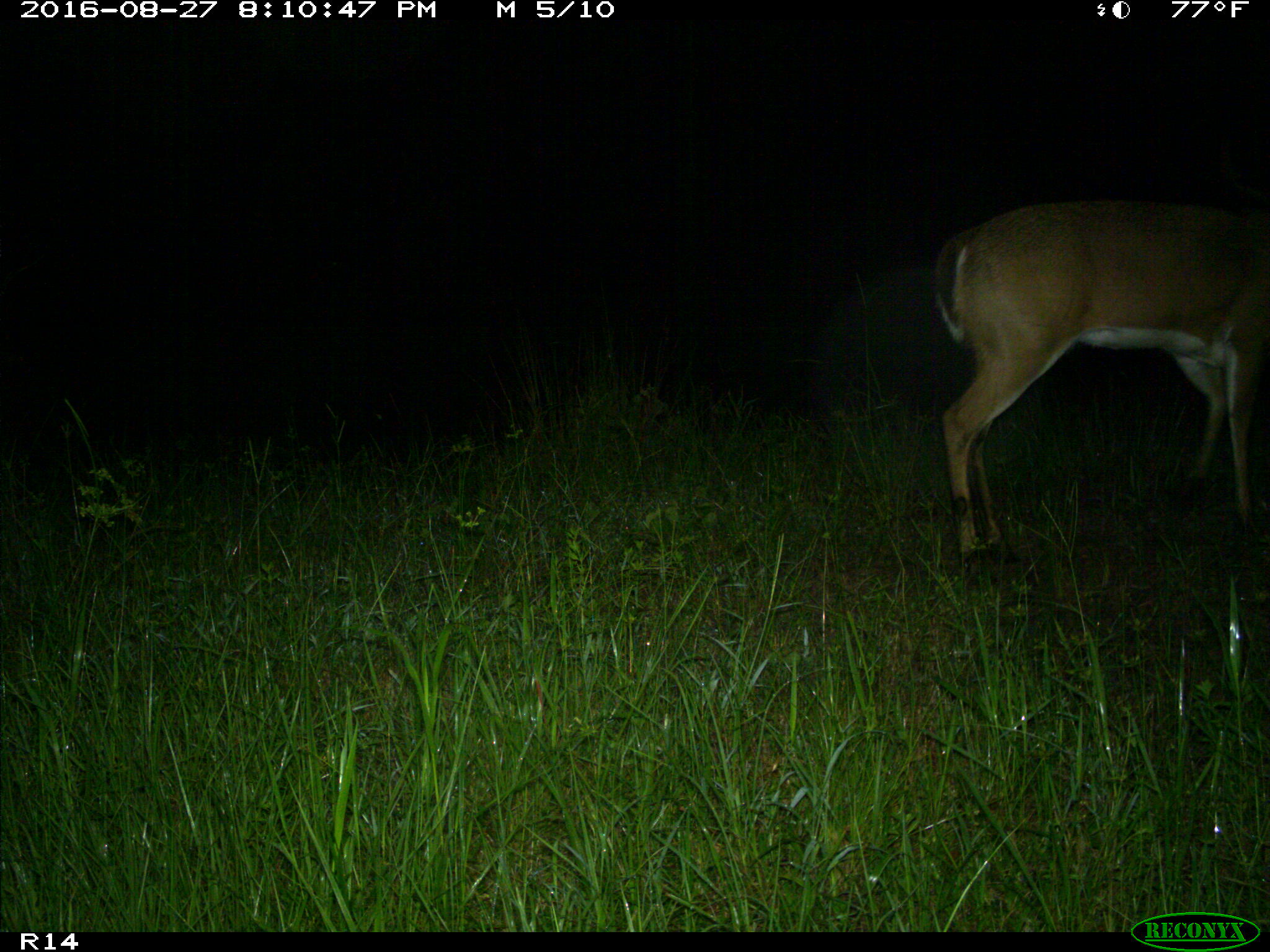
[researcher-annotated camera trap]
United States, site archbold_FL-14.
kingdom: Animalia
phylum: Chordata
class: Mammalia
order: Artiodactyla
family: Cervidae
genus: Odocoileus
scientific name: Odocoileus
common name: deer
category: unidentified deer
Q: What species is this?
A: Unidentified deer (deer) (Odocoileus).